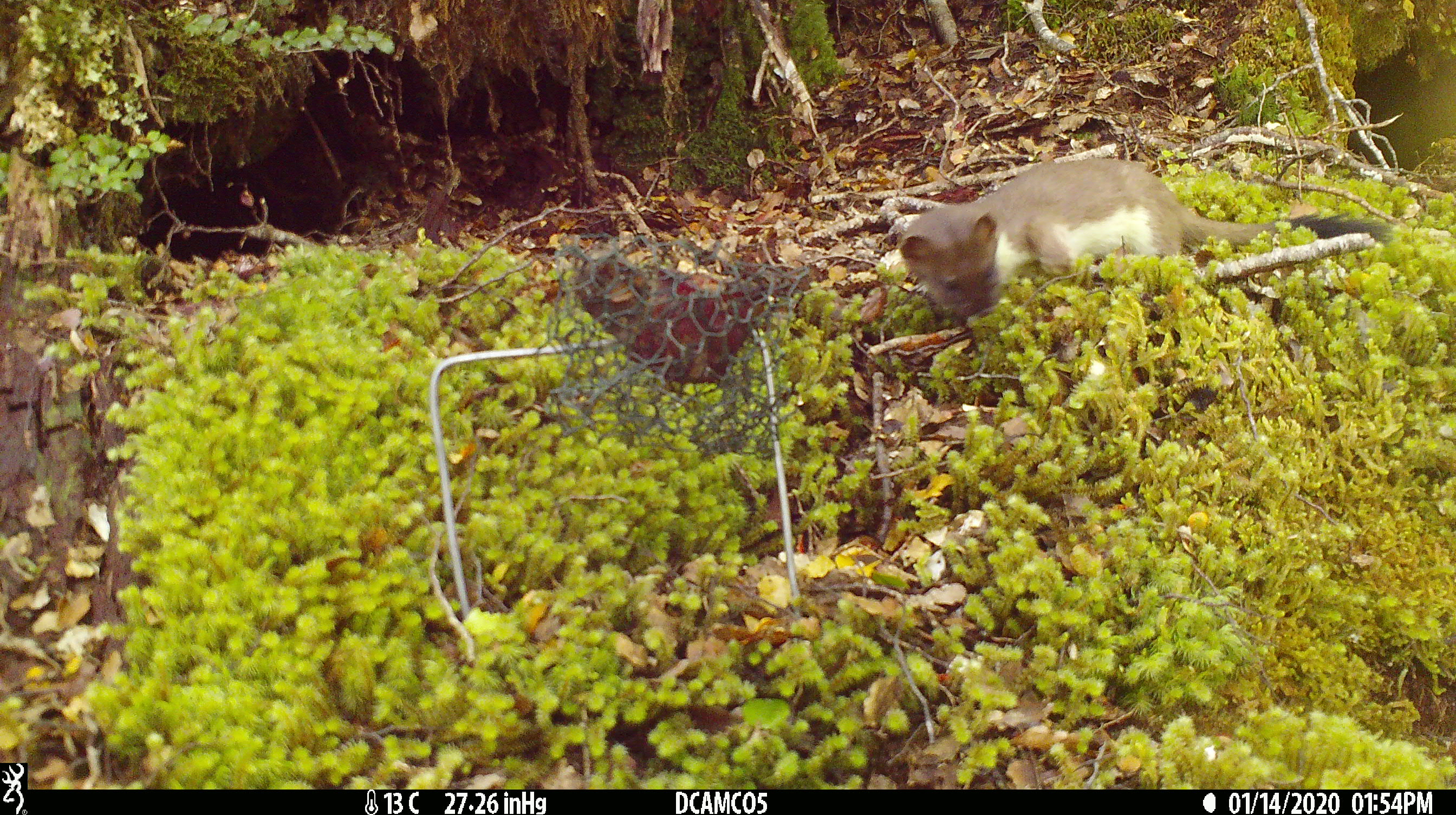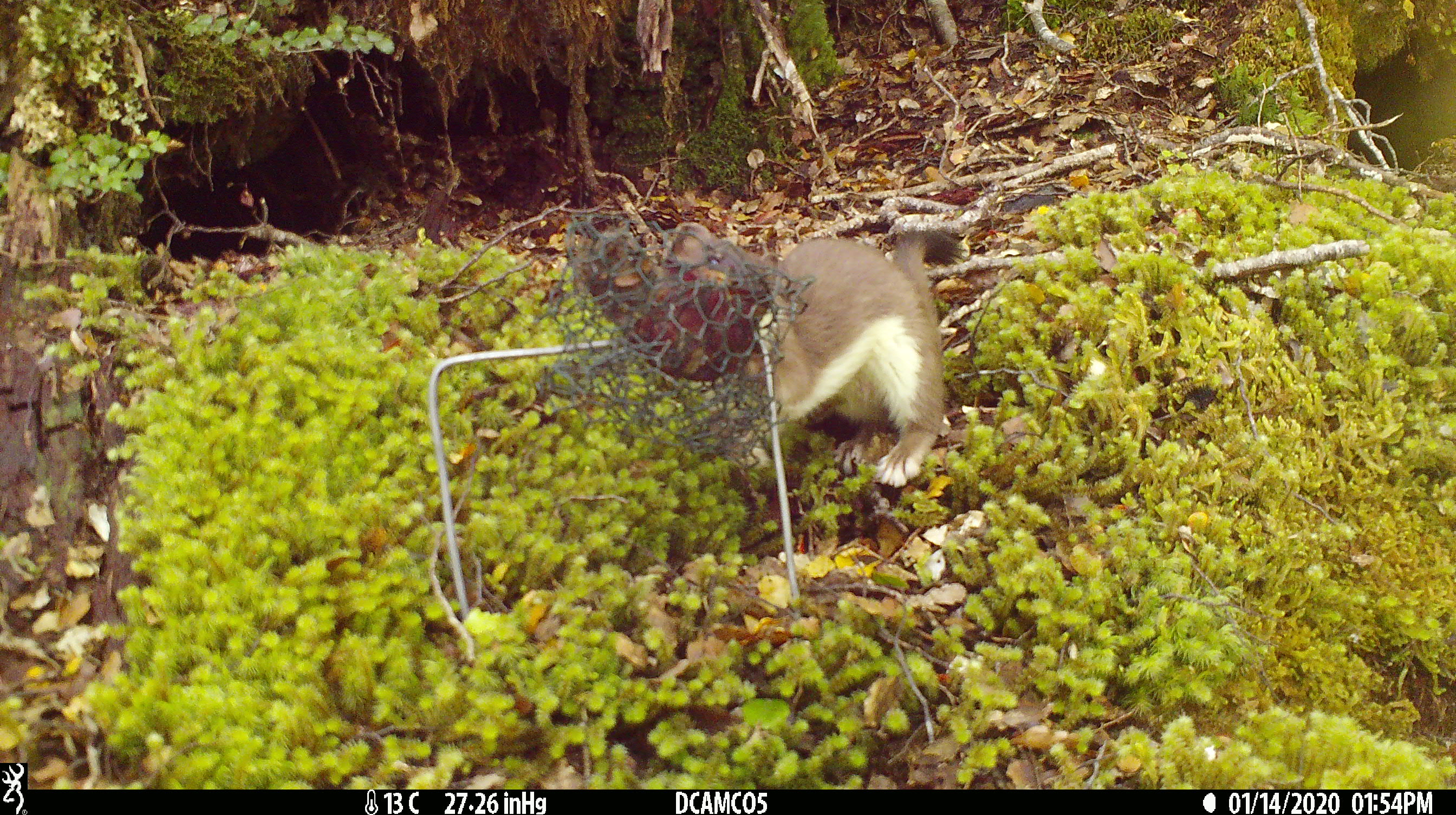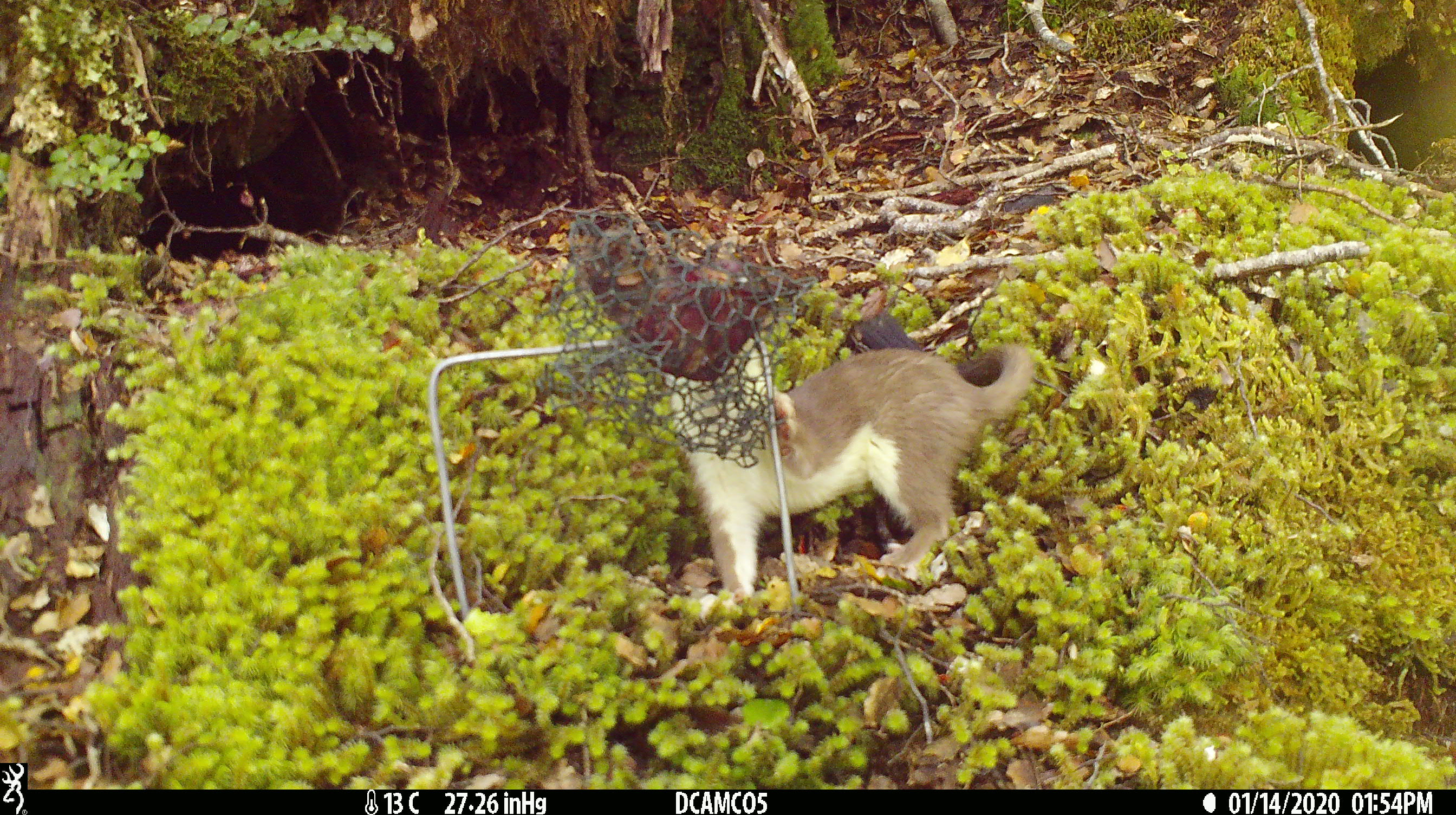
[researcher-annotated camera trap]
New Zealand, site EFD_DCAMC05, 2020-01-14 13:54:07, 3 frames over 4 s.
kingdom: Animalia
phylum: Chordata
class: Mammalia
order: Carnivora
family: Mustelidae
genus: Mustela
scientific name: Mustela erminea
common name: stoat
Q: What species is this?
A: Stoat (Mustela erminea).